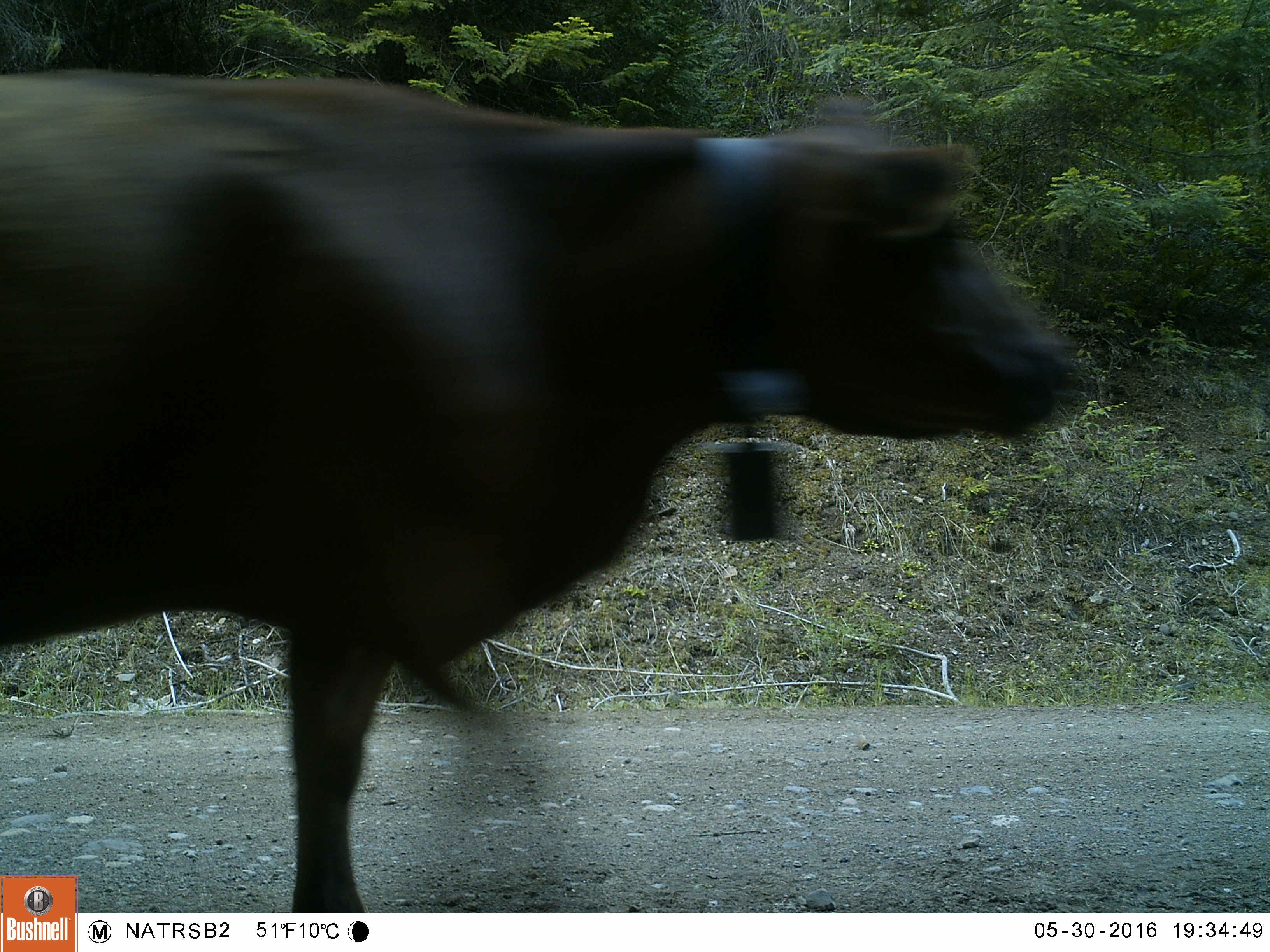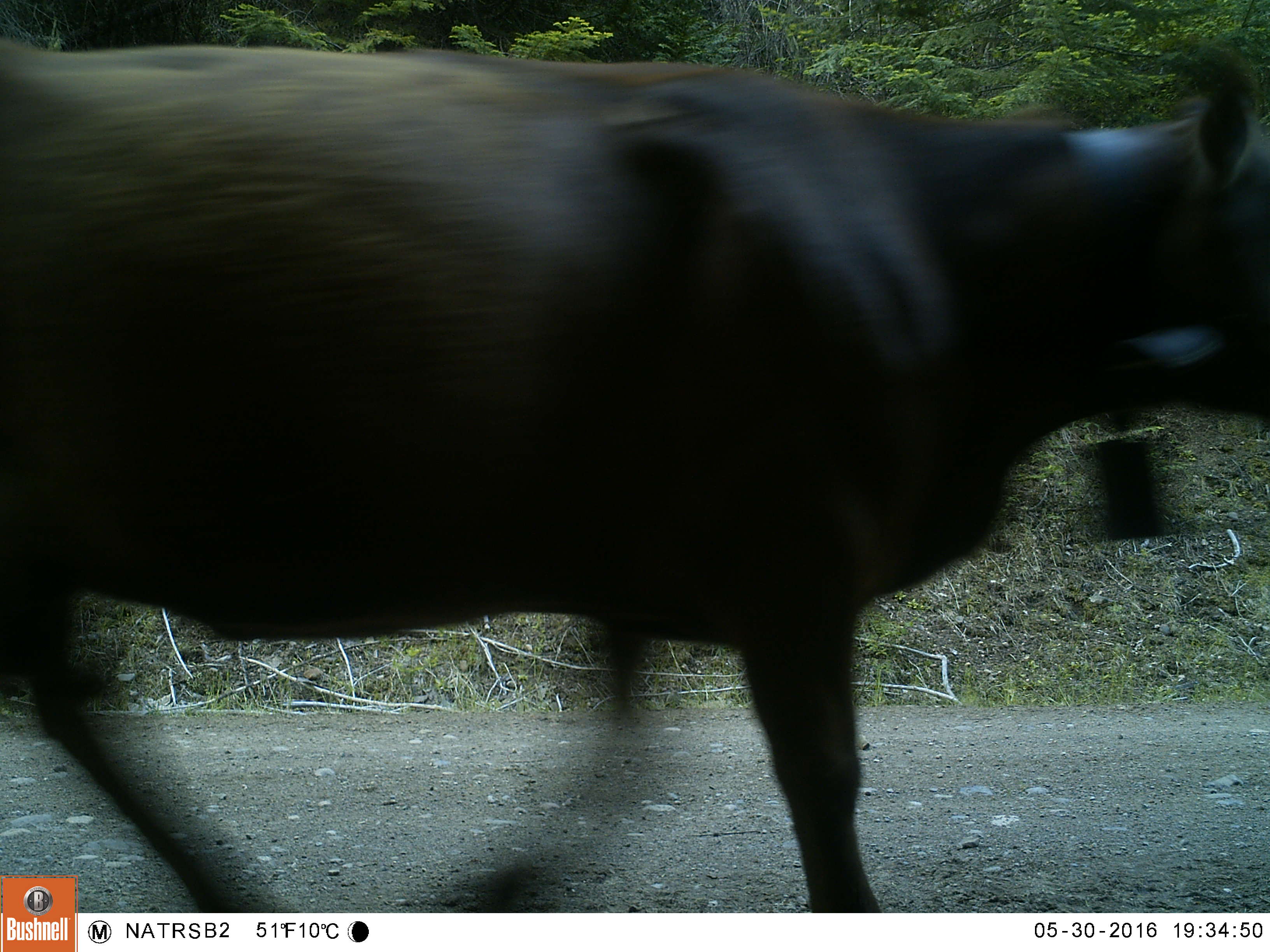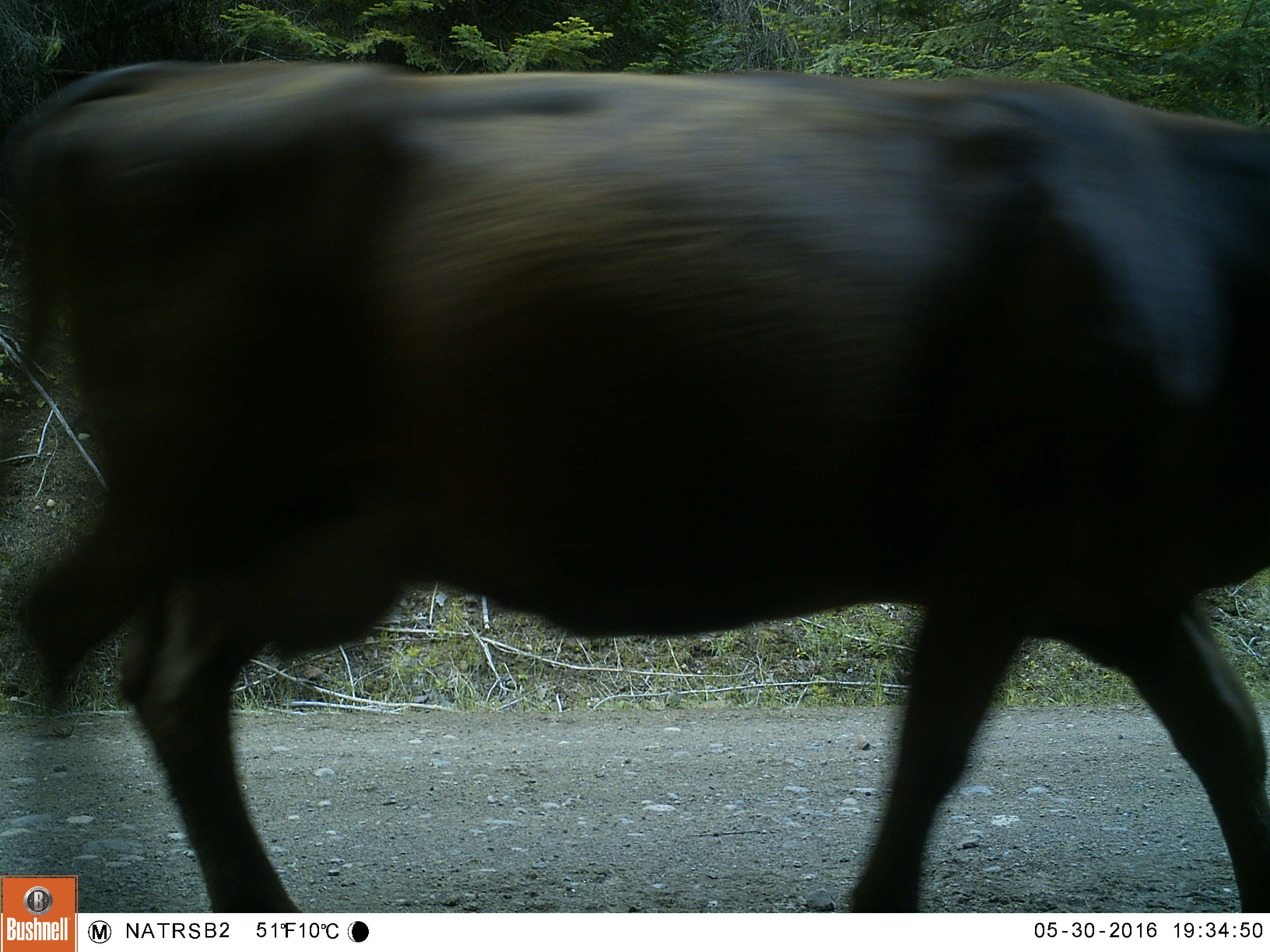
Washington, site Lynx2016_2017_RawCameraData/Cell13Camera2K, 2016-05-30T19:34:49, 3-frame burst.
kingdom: Animalia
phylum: Chordata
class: Mammalia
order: Artiodactyla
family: Bovidae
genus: Bos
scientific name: Bos taurus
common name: domestic cattle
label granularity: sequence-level